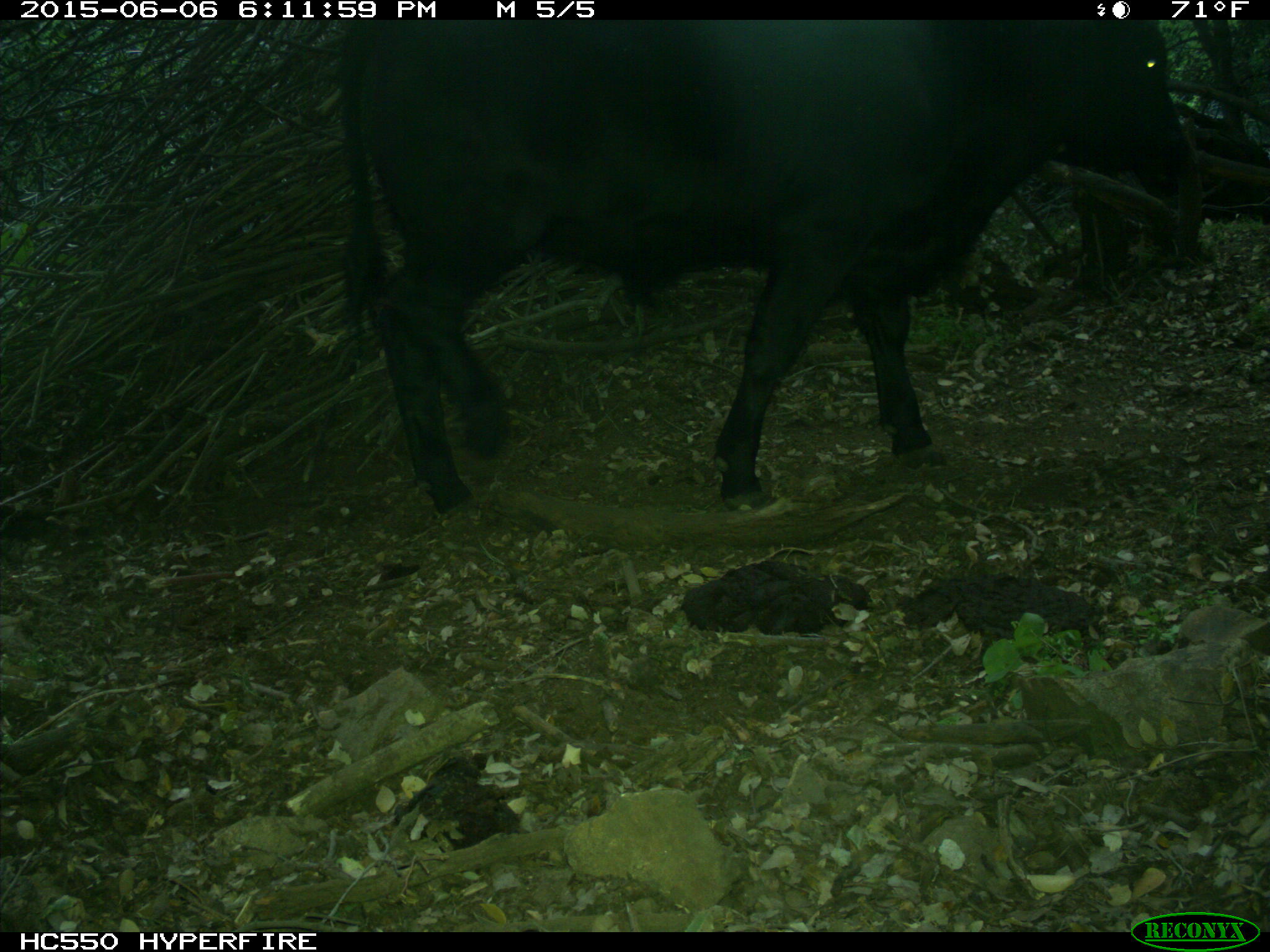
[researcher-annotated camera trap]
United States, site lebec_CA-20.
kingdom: Animalia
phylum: Chordata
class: Mammalia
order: Artiodactyla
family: Bovidae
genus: Bos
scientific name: Bos taurus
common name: domestic cow